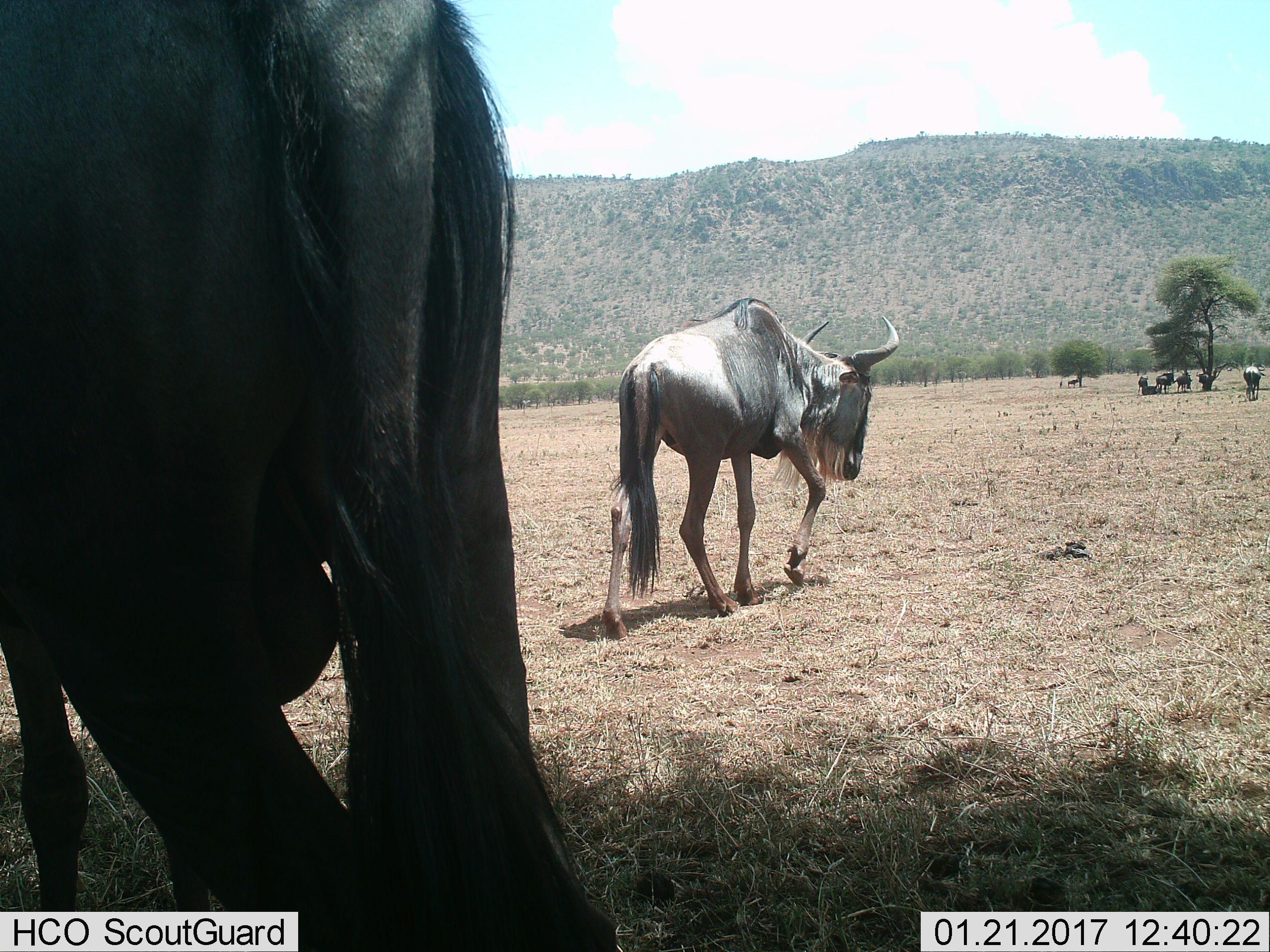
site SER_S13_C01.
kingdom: Animalia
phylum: Chordata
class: Mammalia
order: Artiodactyla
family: Bovidae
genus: Connochaetes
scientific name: Connochaetes taurinus taurinus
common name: blue wildebeest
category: wildebeestblue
Wildebeestblue (blue wildebeest) (Connochaetes taurinus taurinus), count 8. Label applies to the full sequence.